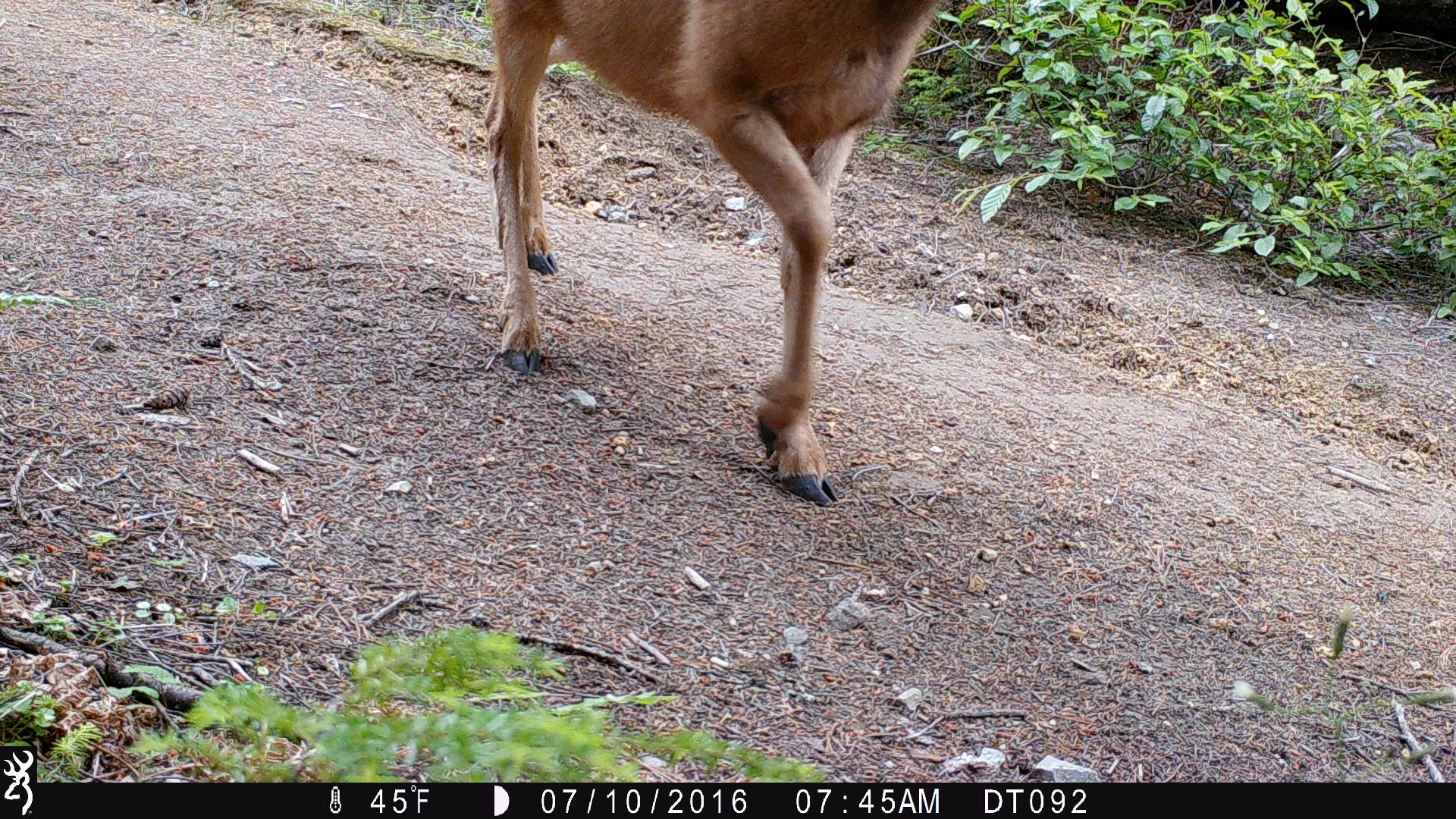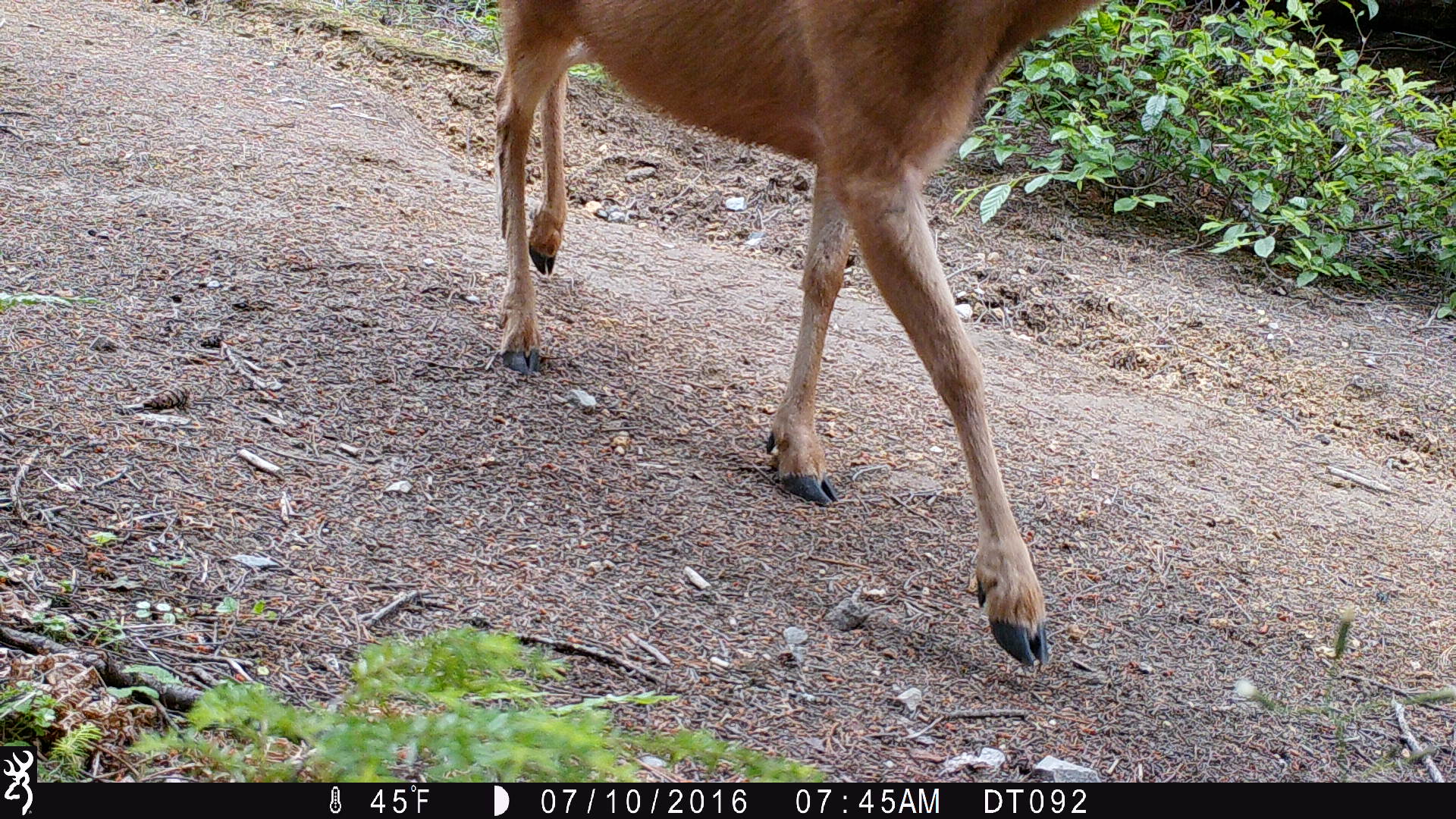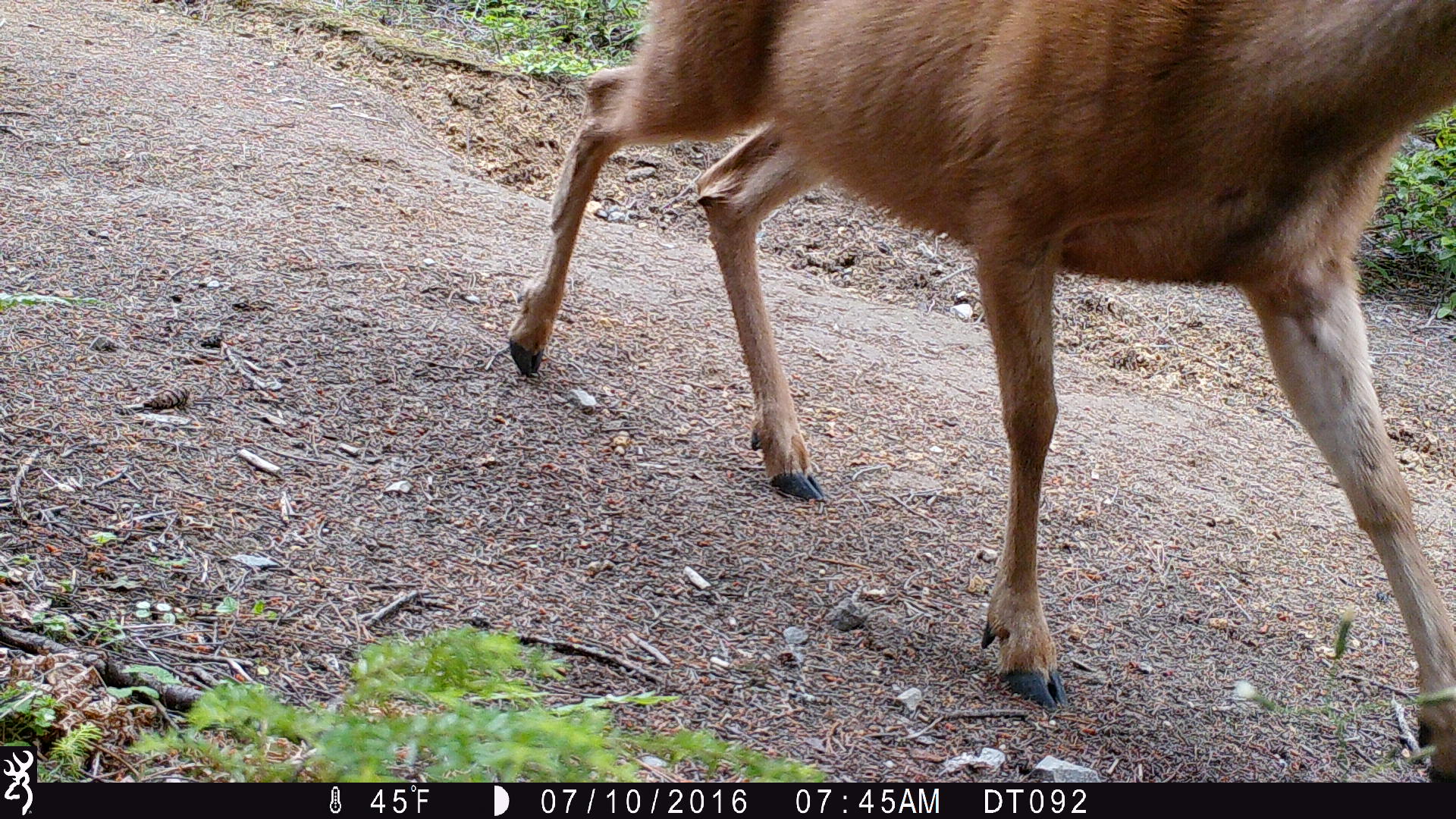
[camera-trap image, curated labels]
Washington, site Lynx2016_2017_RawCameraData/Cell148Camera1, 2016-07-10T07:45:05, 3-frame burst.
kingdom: Animalia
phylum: Chordata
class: Mammalia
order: Artiodactyla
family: Cervidae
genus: Odocoileus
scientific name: Odocoileus hemionus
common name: mule deer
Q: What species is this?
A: Odocoileus hemionus (mule deer).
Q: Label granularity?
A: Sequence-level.